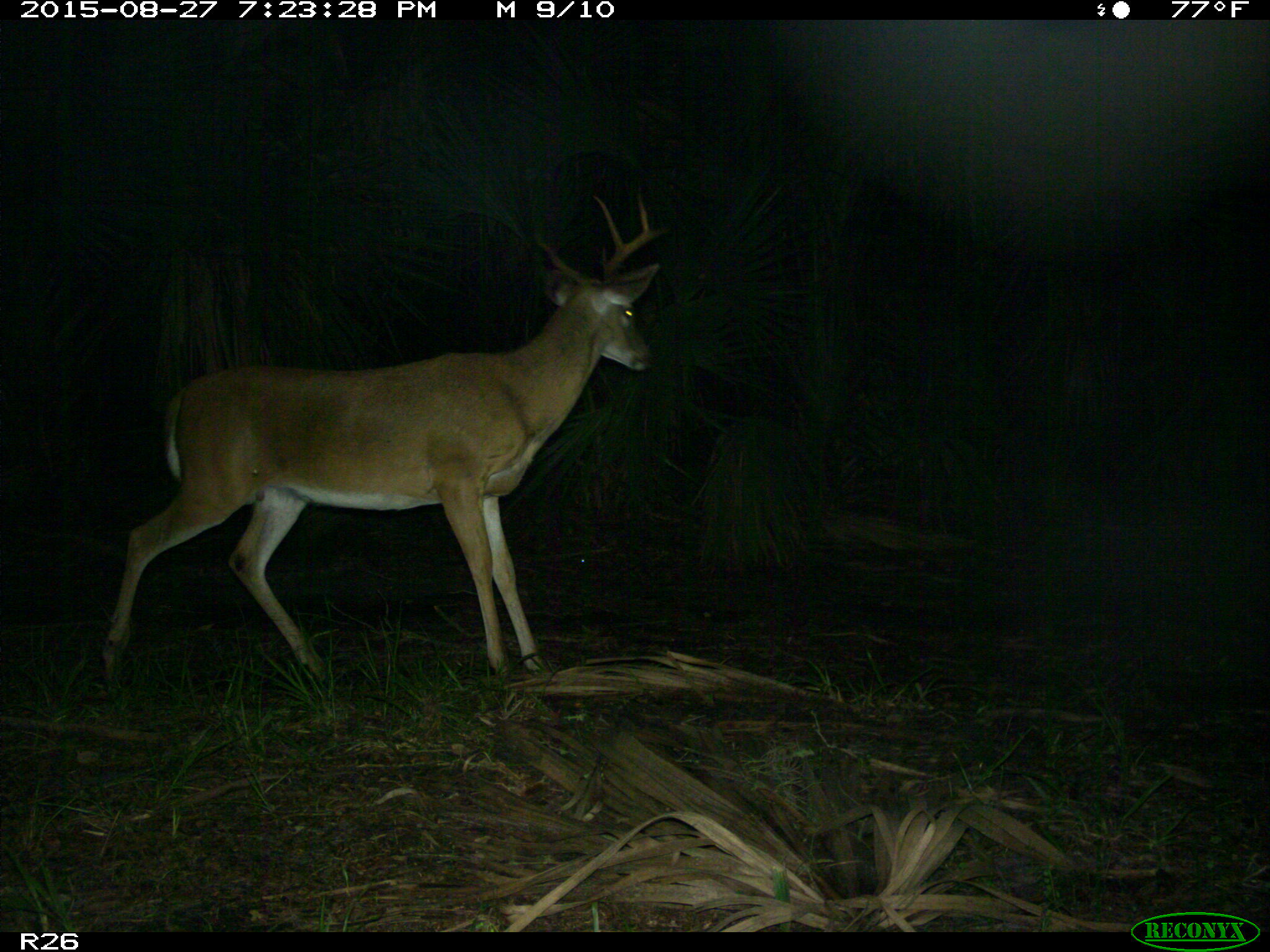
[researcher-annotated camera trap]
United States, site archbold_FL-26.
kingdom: Animalia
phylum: Chordata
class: Mammalia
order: Artiodactyla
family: Cervidae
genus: Odocoileus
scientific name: Odocoileus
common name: deer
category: unidentified deer